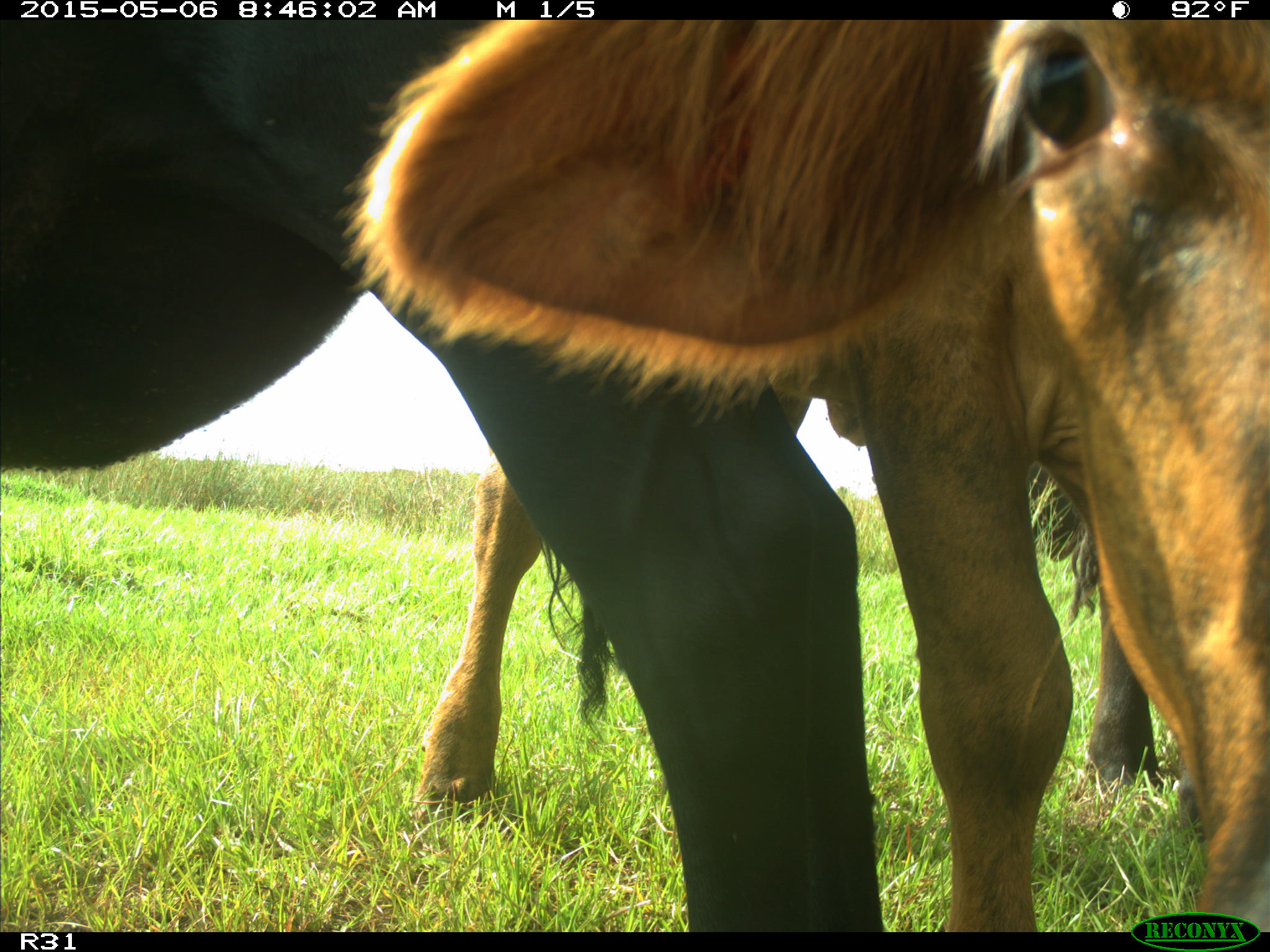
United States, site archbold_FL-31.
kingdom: Animalia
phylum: Chordata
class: Mammalia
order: Artiodactyla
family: Bovidae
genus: Bos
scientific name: Bos taurus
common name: domestic cow